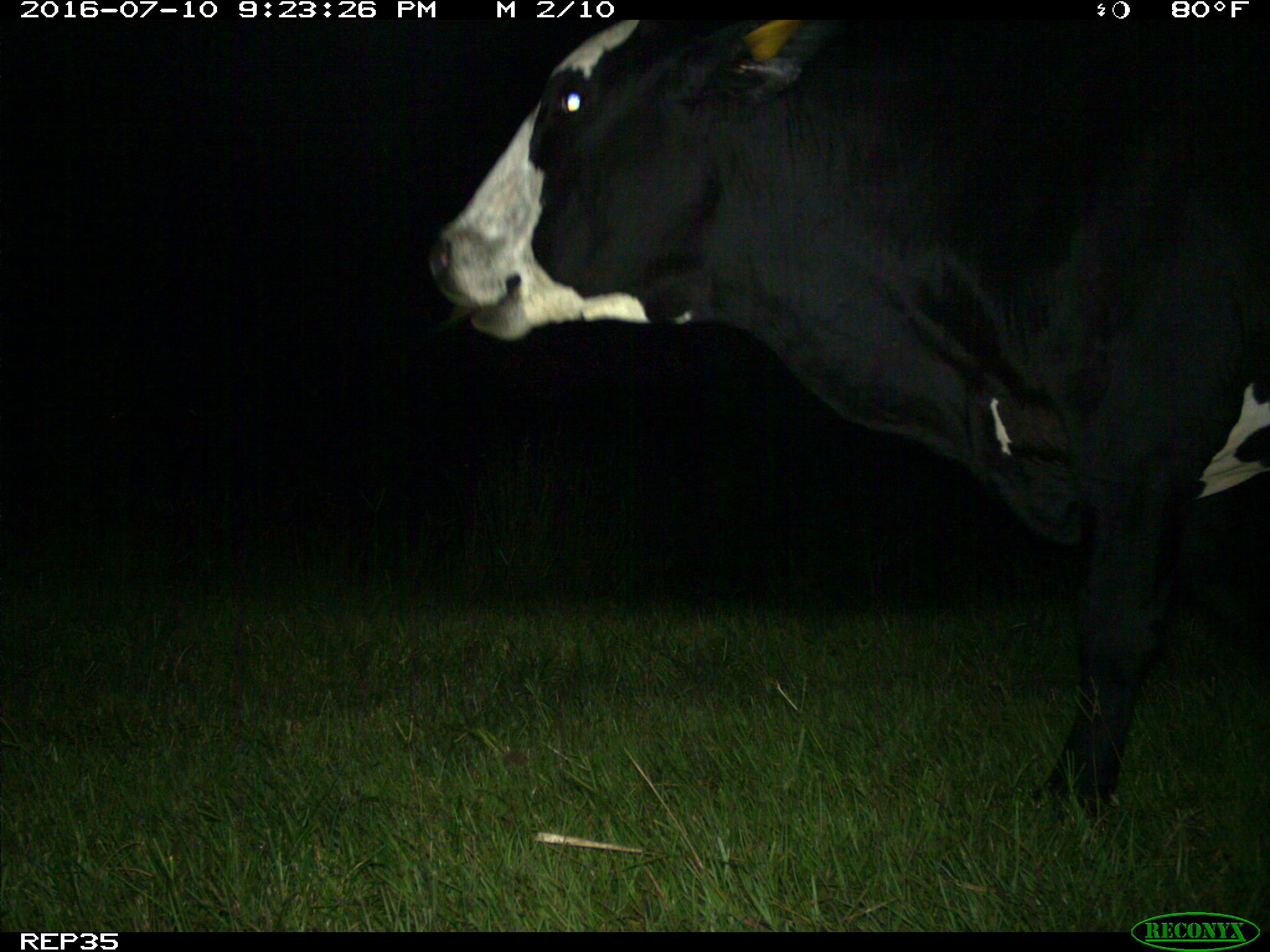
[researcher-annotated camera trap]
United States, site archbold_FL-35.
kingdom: Animalia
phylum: Chordata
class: Mammalia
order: Artiodactyla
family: Bovidae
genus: Bos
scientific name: Bos taurus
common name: domestic cow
Bos taurus (domestic cow).